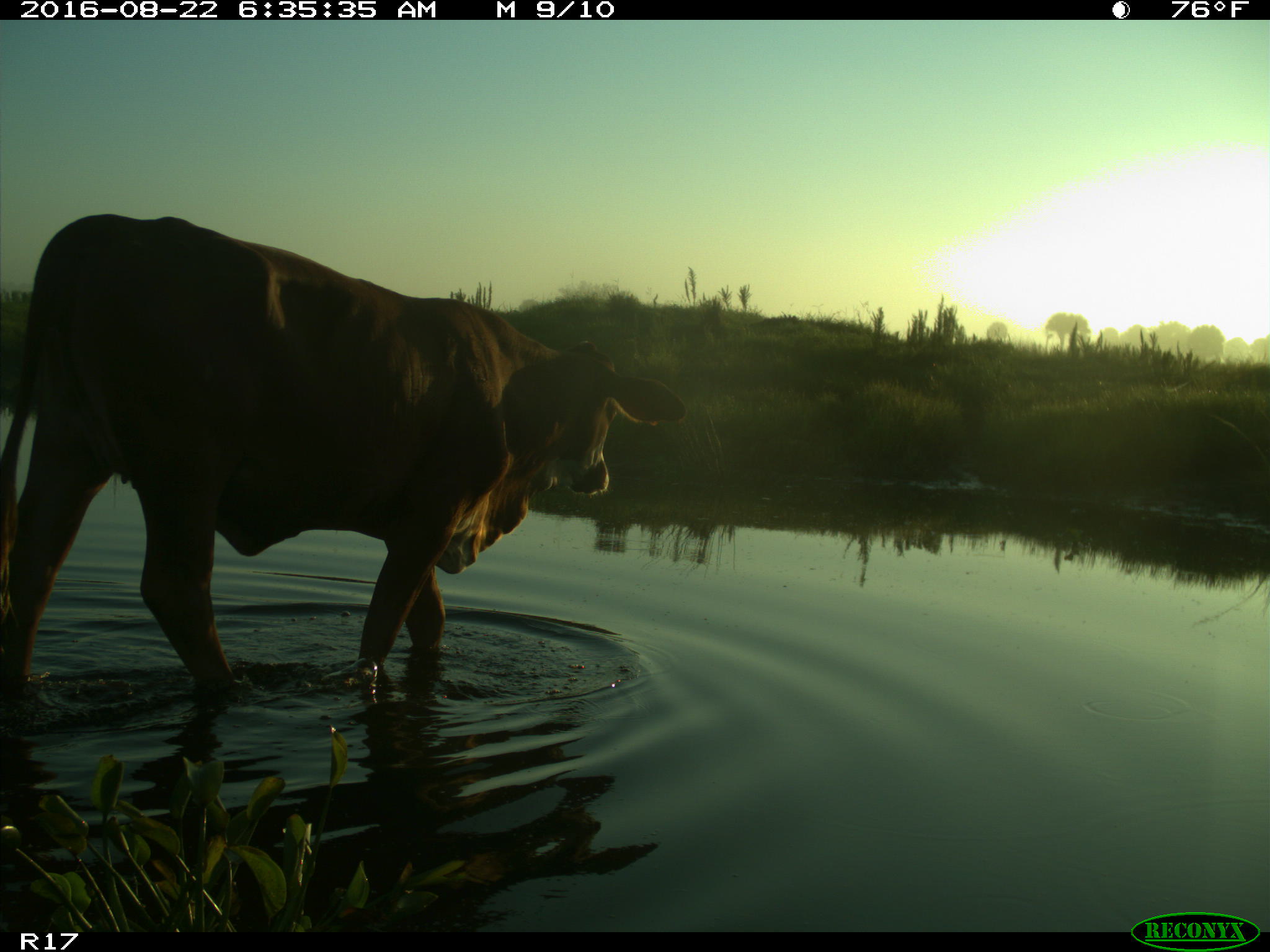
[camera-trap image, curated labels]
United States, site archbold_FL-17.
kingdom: Animalia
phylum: Chordata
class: Mammalia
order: Artiodactyla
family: Bovidae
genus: Bos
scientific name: Bos taurus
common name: domestic cow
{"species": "Bos taurus (domestic cow)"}